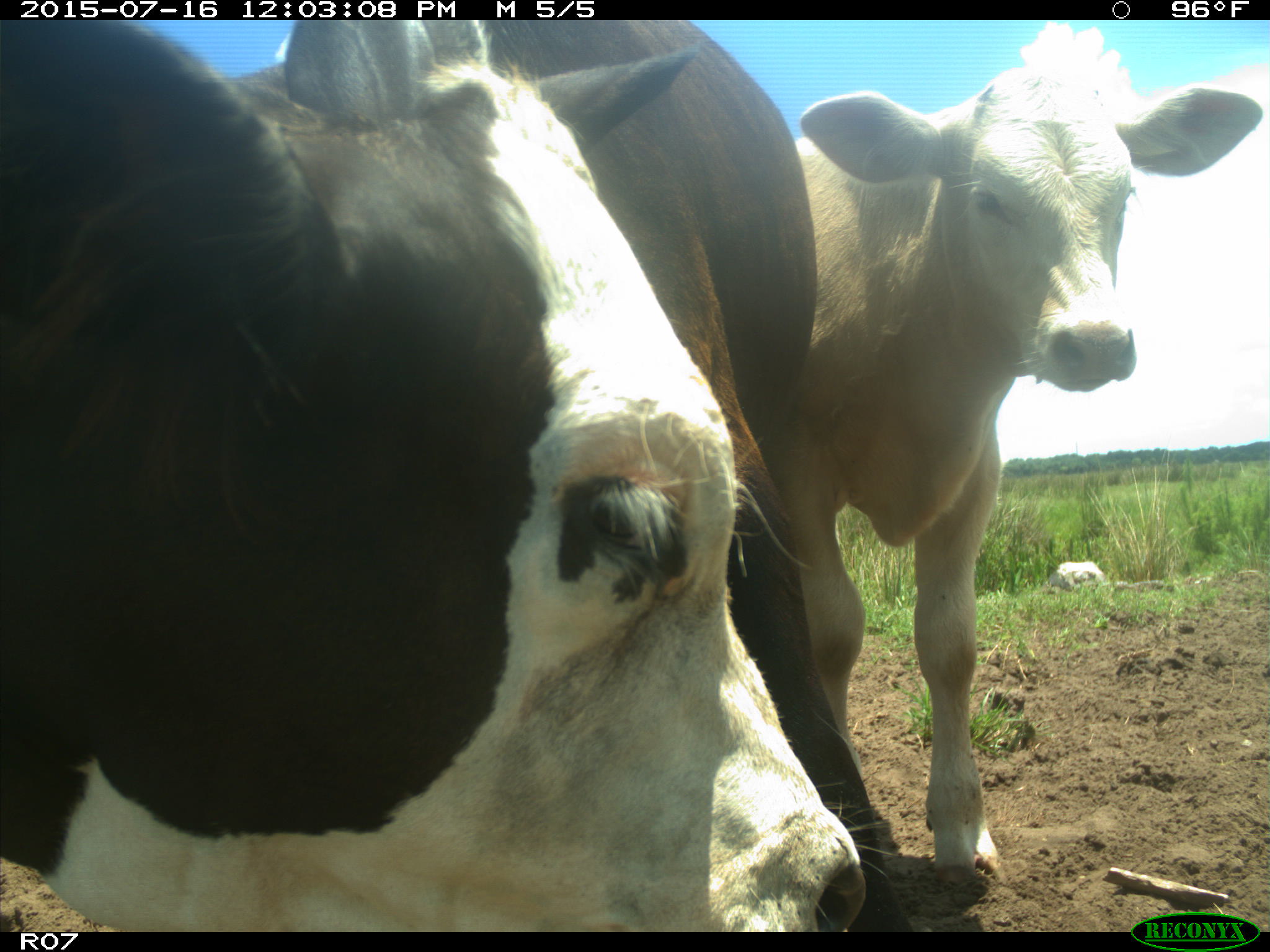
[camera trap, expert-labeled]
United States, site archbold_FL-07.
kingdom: Animalia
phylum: Chordata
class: Mammalia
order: Artiodactyla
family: Bovidae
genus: Bos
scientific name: Bos taurus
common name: domestic cow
Bos taurus (domestic cow).